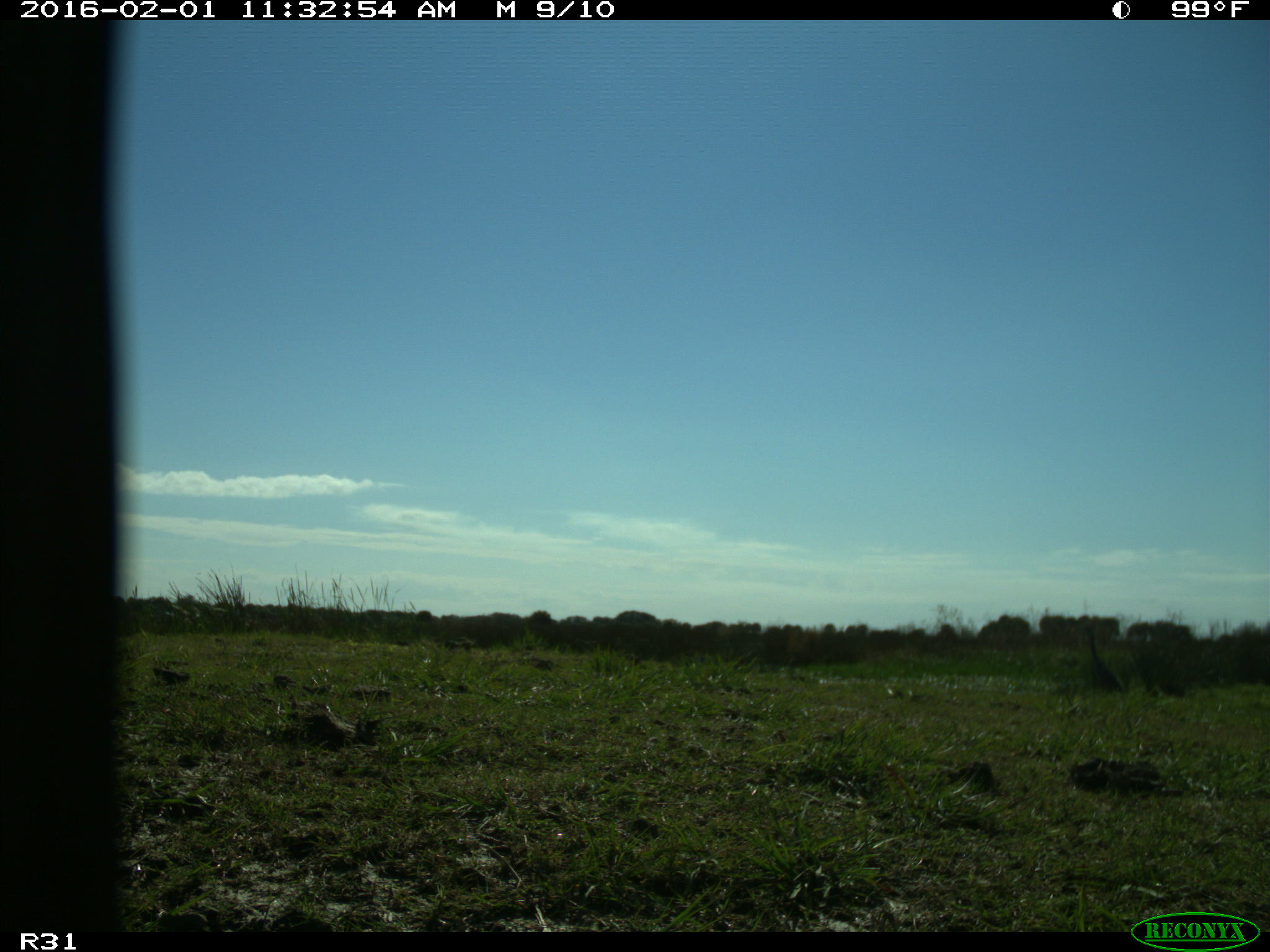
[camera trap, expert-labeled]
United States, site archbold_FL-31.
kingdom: Animalia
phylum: Chordata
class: Aves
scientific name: Aves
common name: birds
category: unidentified bird